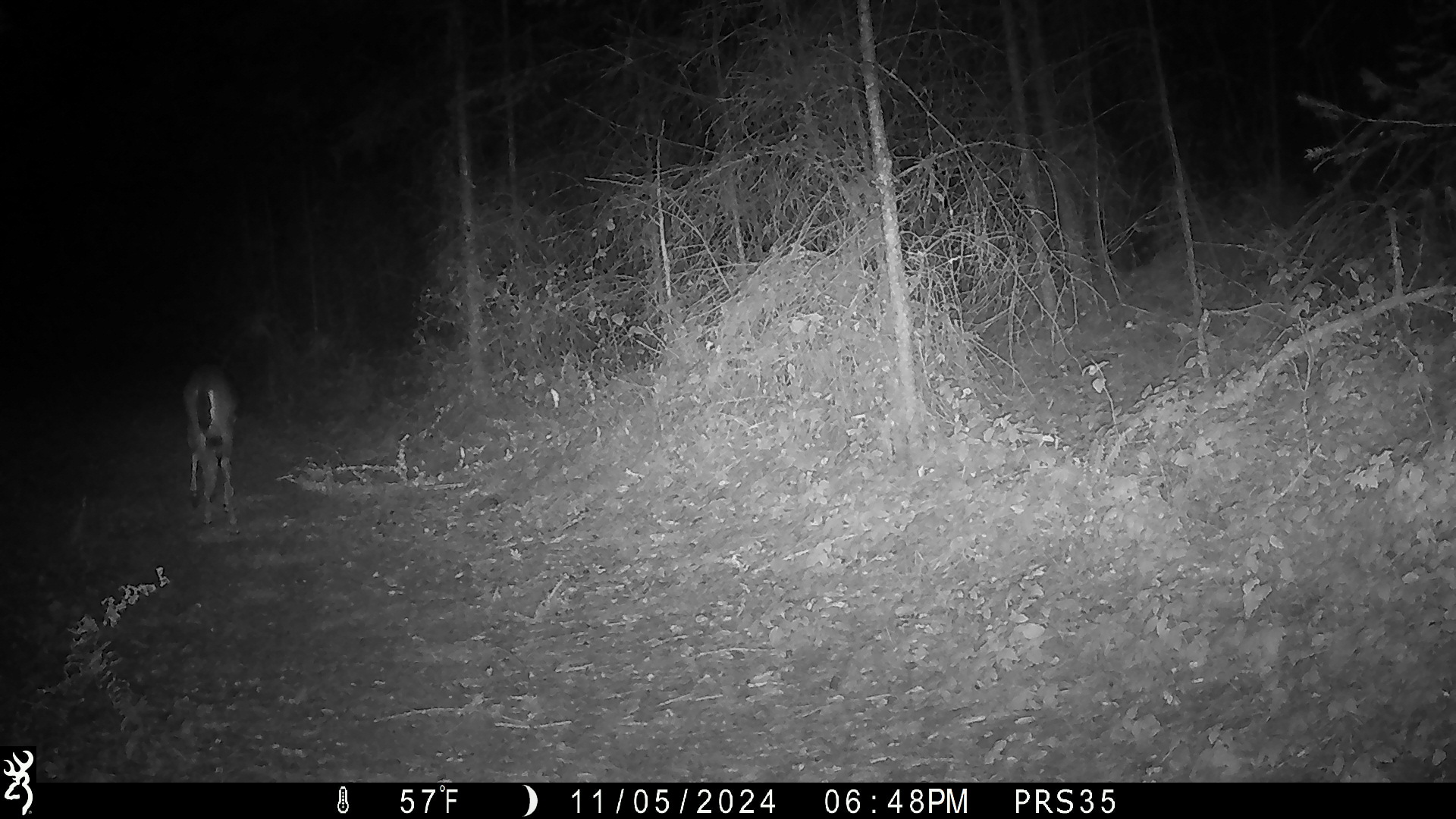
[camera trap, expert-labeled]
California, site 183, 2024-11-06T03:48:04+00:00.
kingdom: Animalia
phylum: Chordata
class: Mammalia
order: Artiodactyla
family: Cervidae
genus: Odocoileus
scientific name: Odocoileus hemionus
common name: mule deer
Mule deer (Odocoileus hemionus).